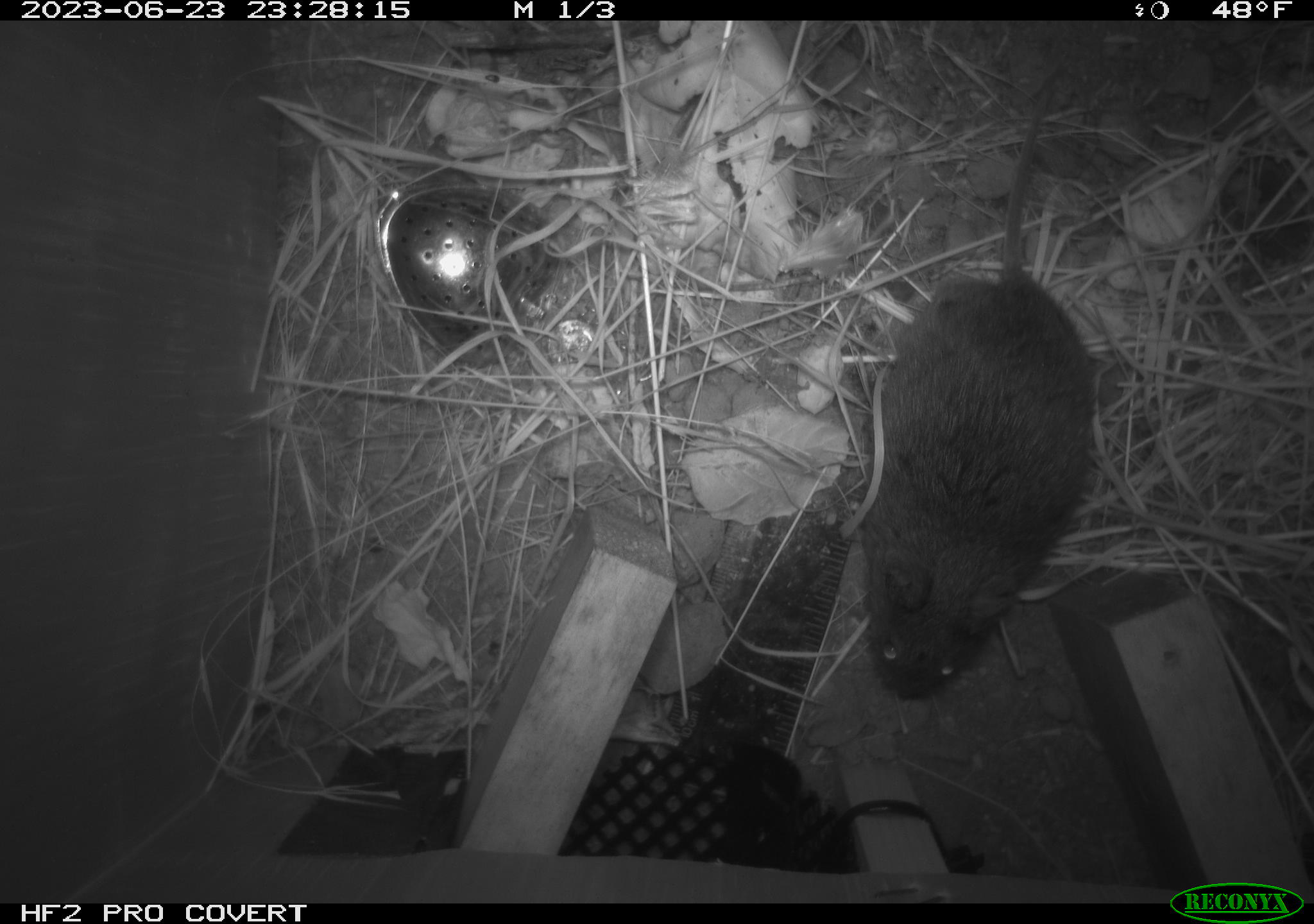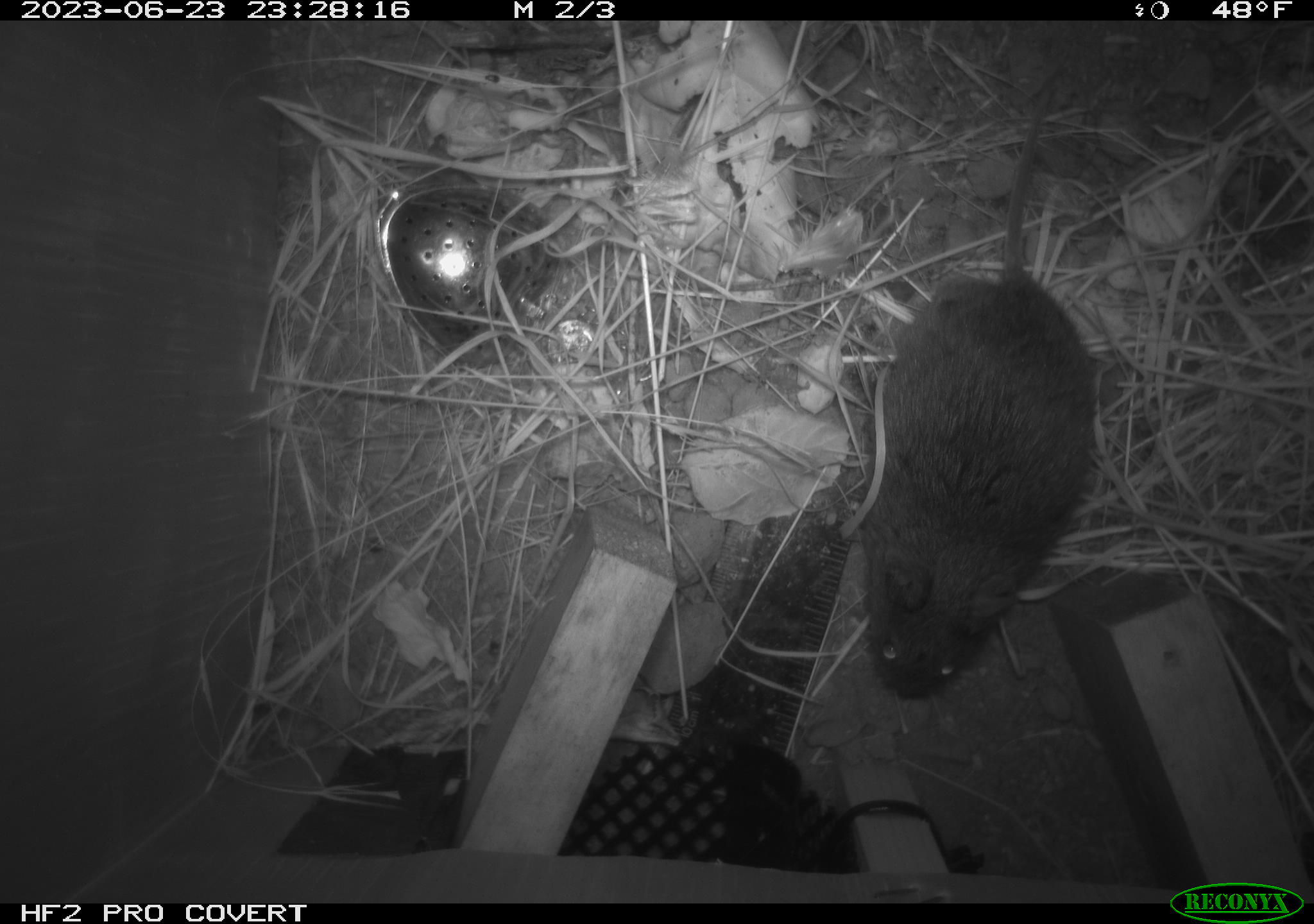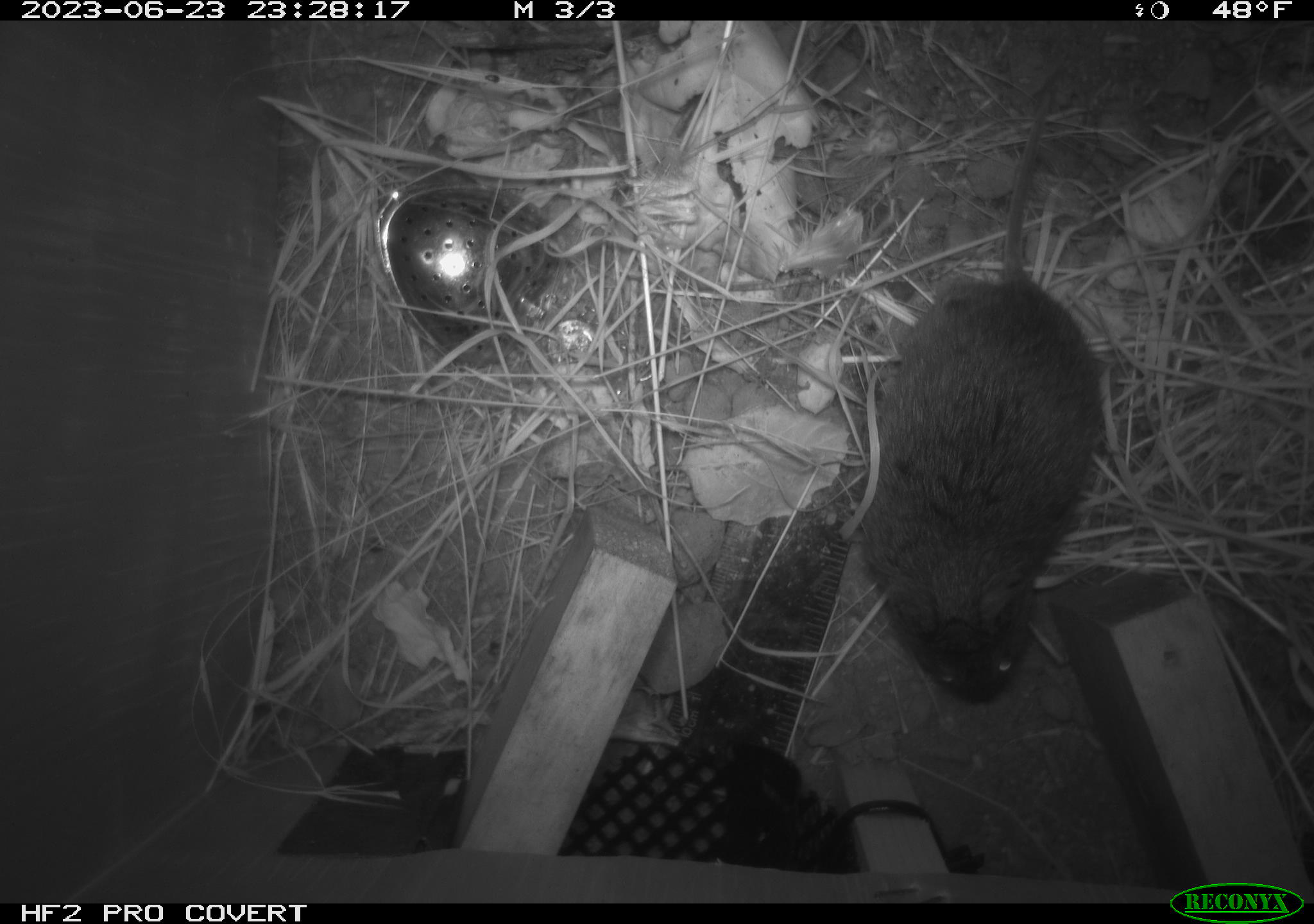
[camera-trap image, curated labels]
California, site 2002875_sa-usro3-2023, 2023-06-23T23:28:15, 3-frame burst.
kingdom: Animalia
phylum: Chordata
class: Mammalia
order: Rodentia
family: Cricetidae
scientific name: Arvicolinae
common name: voles, lemmings, and muskrats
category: arvicolinae subfamily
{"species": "arvicolinae subfamily (voles, lemmings, and muskrats) (Arvicolinae)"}